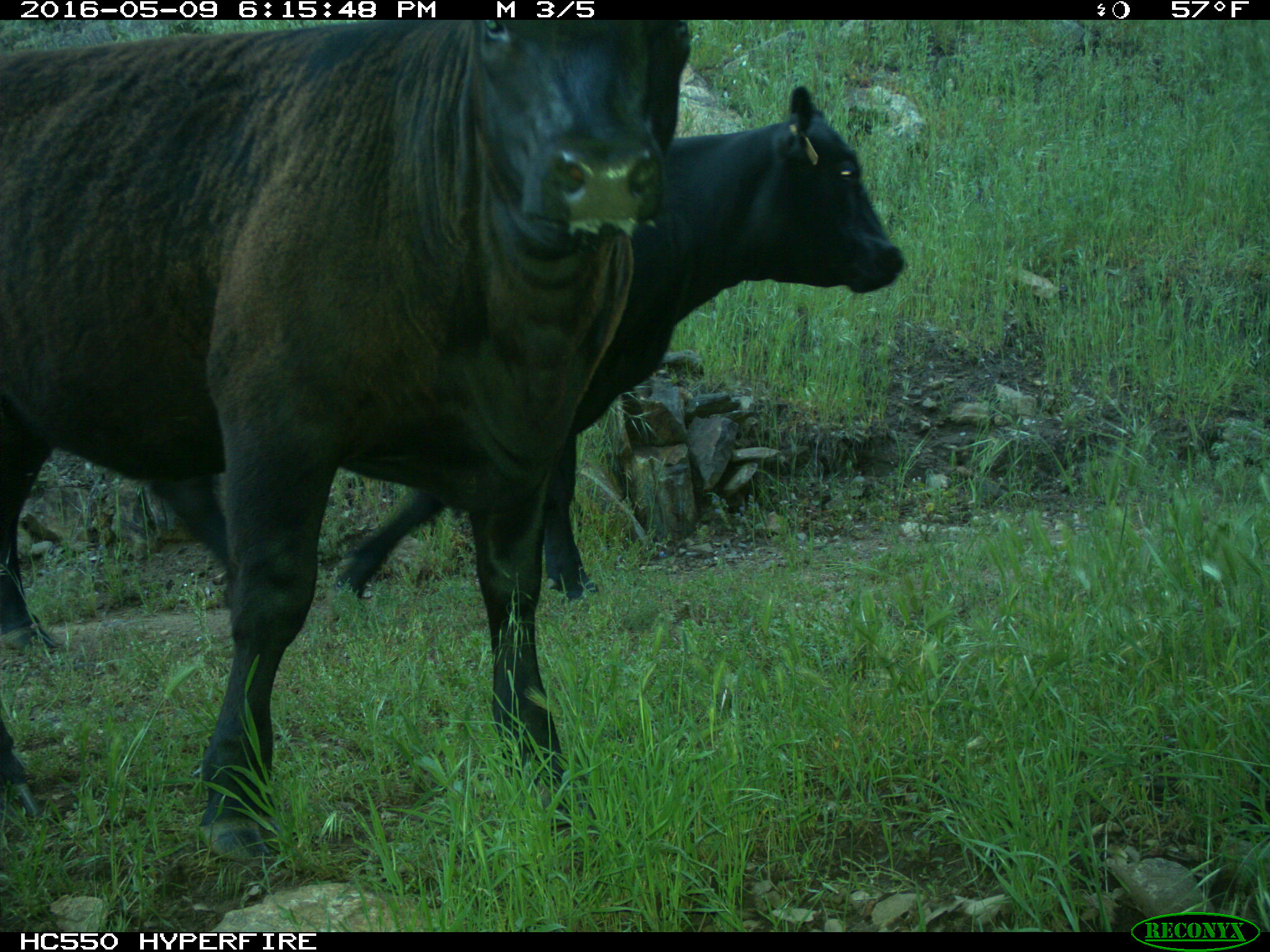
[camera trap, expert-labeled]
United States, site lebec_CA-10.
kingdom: Animalia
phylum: Chordata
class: Mammalia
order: Artiodactyla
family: Bovidae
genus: Bos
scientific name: Bos taurus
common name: domestic cow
Bos taurus (domestic cow).